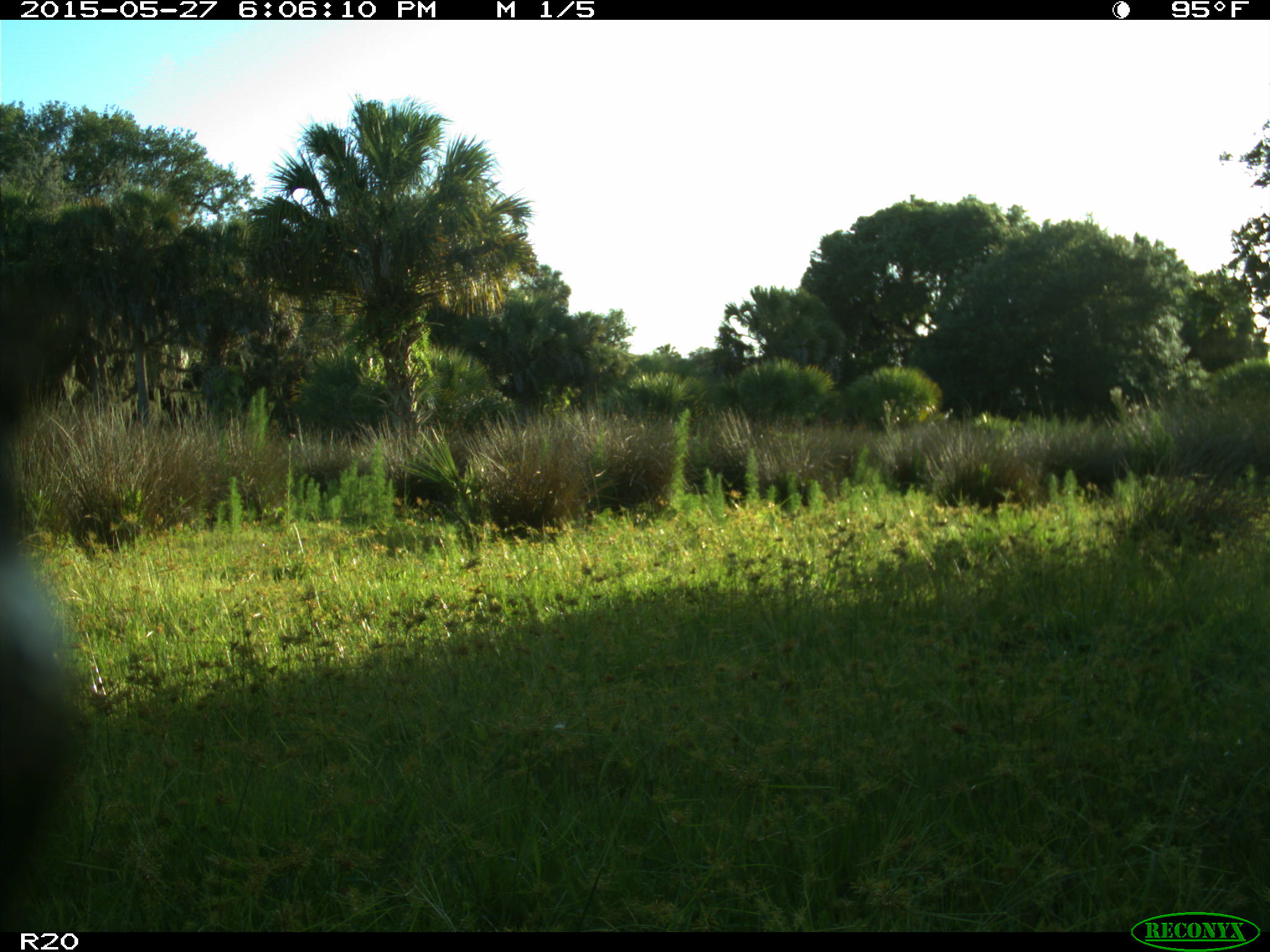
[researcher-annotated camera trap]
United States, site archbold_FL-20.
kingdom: Animalia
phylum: Chordata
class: Mammalia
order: Artiodactyla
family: Bovidae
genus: Bos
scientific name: Bos taurus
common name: domestic cow